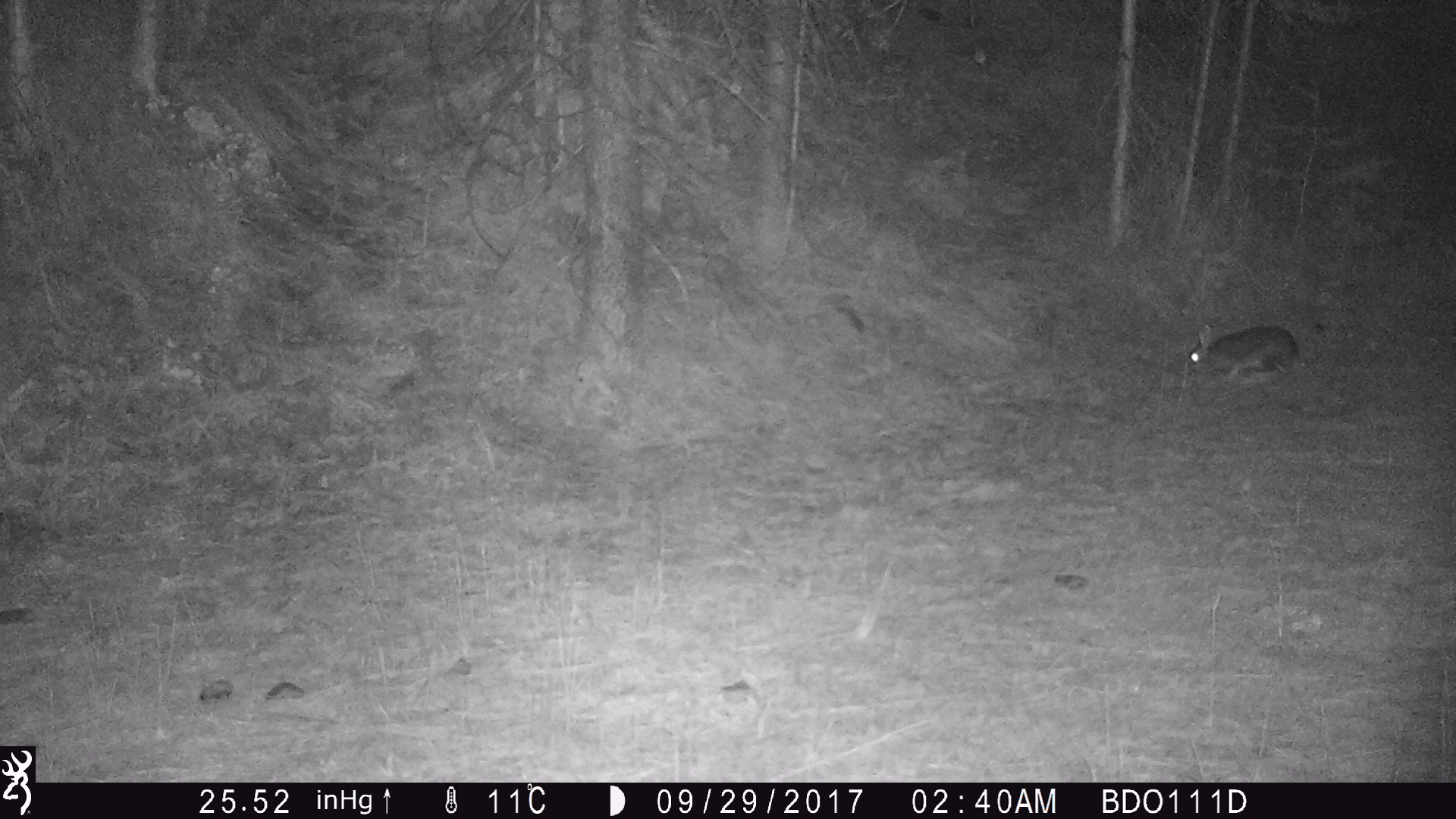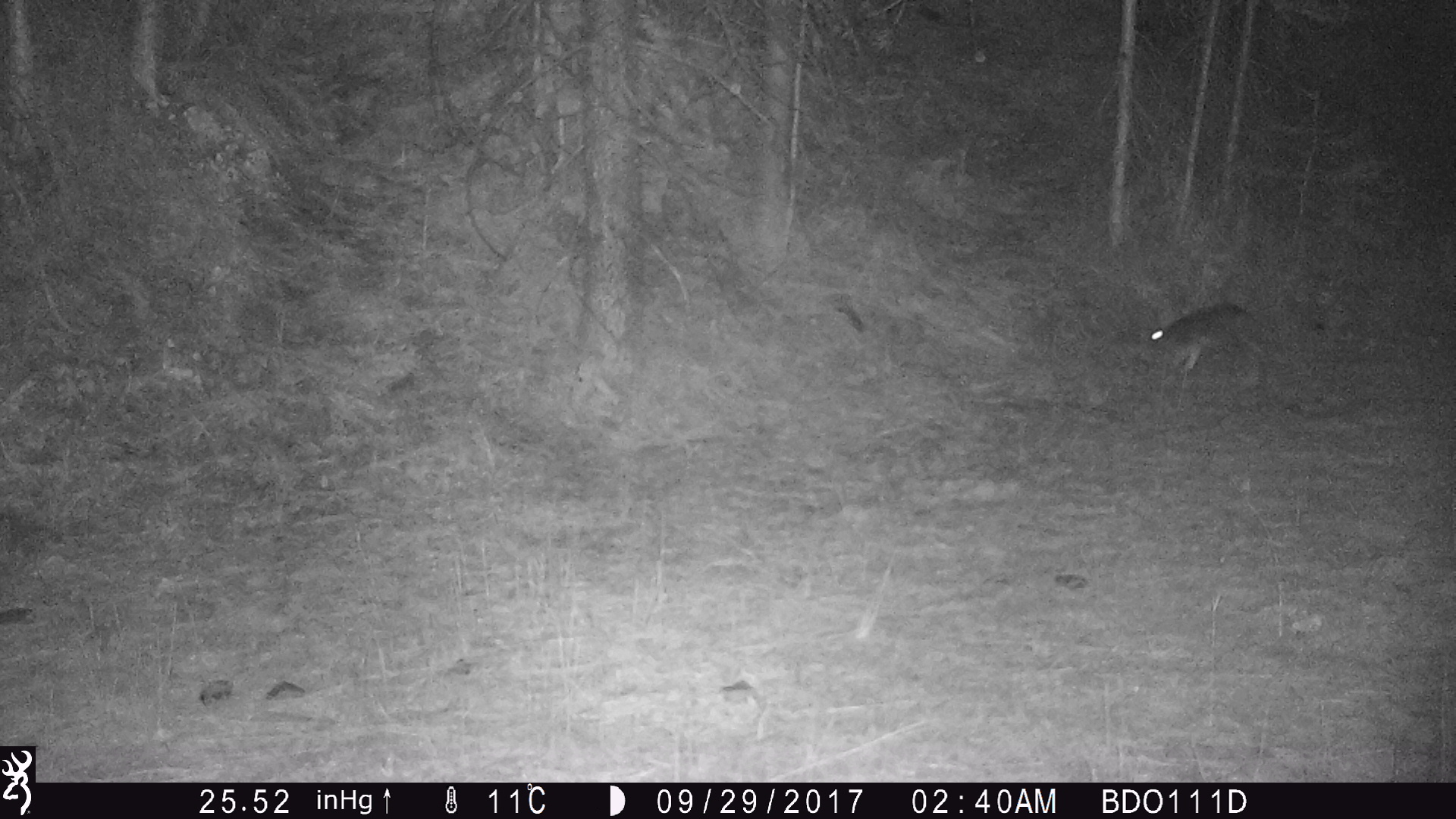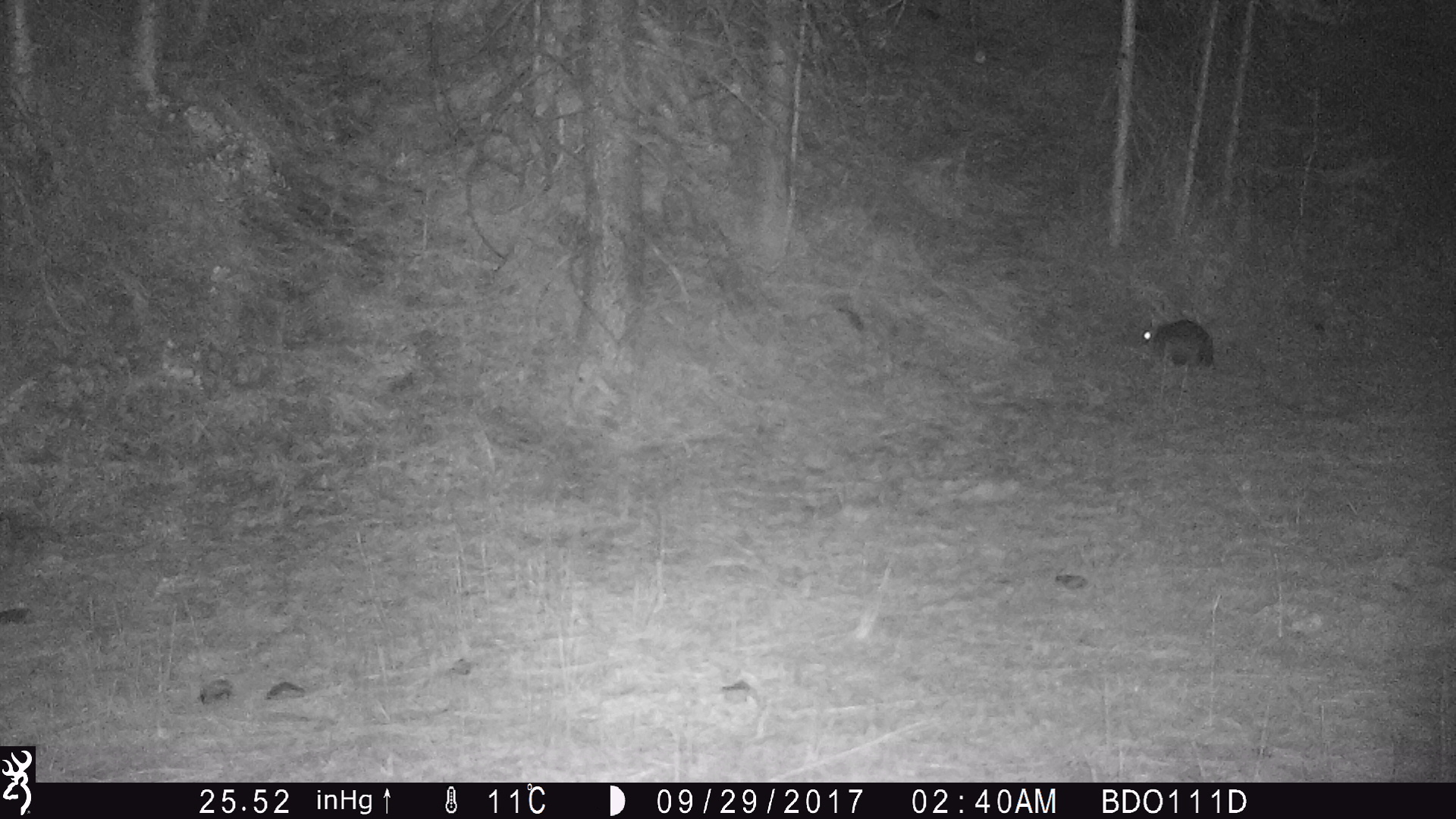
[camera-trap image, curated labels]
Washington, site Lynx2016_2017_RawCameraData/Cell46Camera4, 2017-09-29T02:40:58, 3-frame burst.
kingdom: Animalia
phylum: Chordata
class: Mammalia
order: Lagomorpha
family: Leporidae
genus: Lepus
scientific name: Lepus americanus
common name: snowshoe hare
Lepus americanus (snowshoe hare). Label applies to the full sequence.